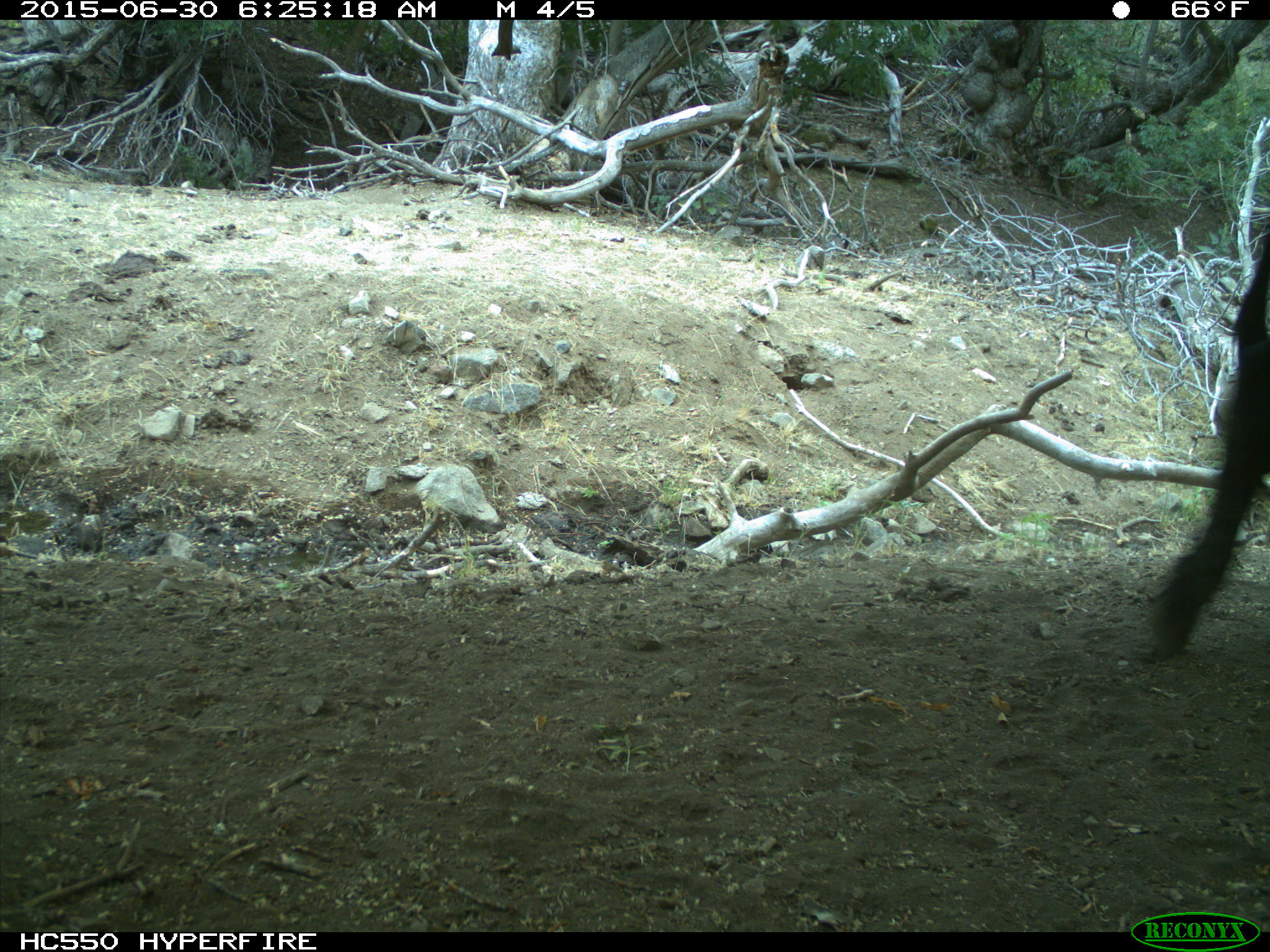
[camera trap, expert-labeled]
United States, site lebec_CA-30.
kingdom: Animalia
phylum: Chordata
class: Mammalia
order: Artiodactyla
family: Bovidae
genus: Bos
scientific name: Bos taurus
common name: domestic cow